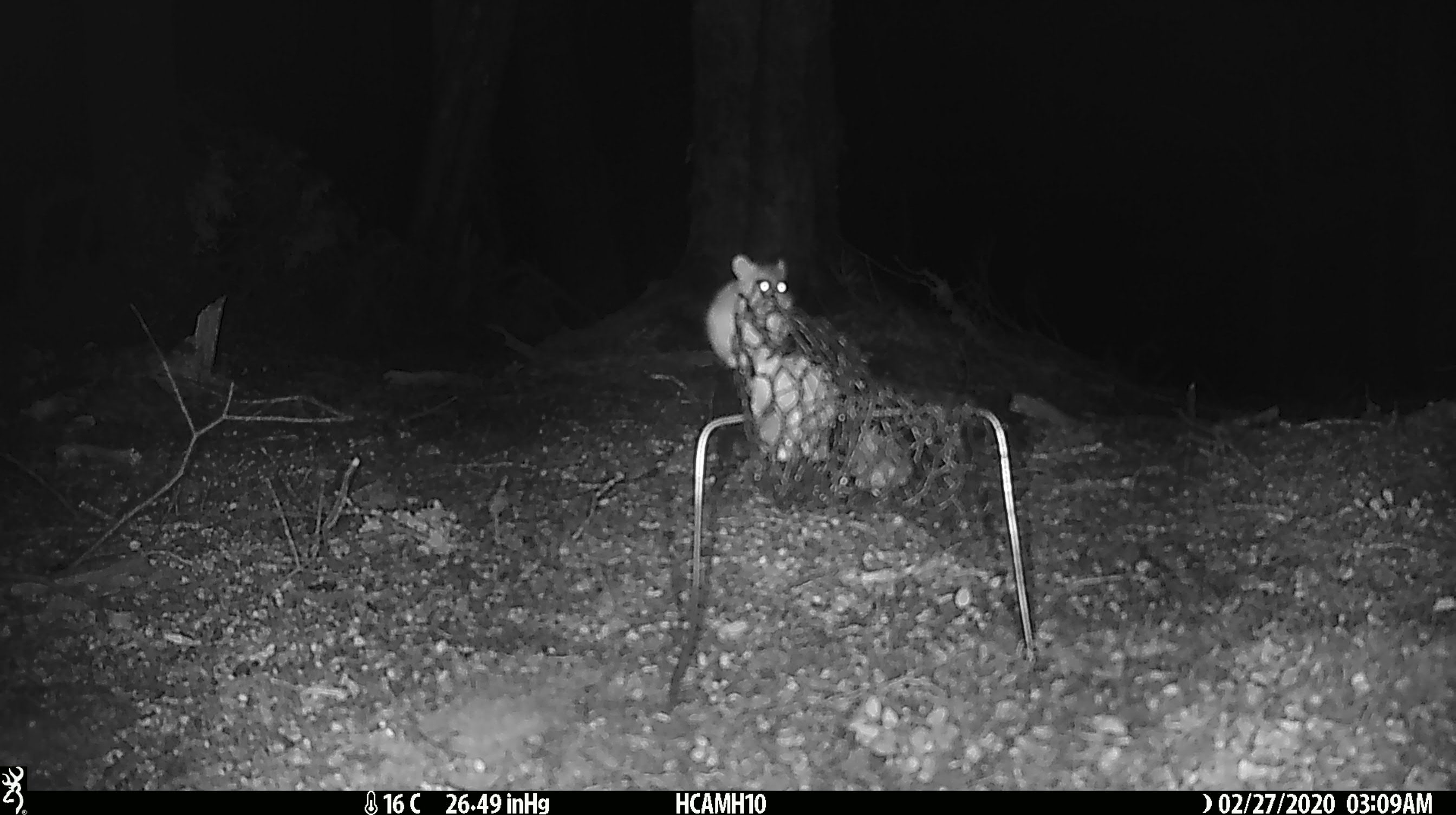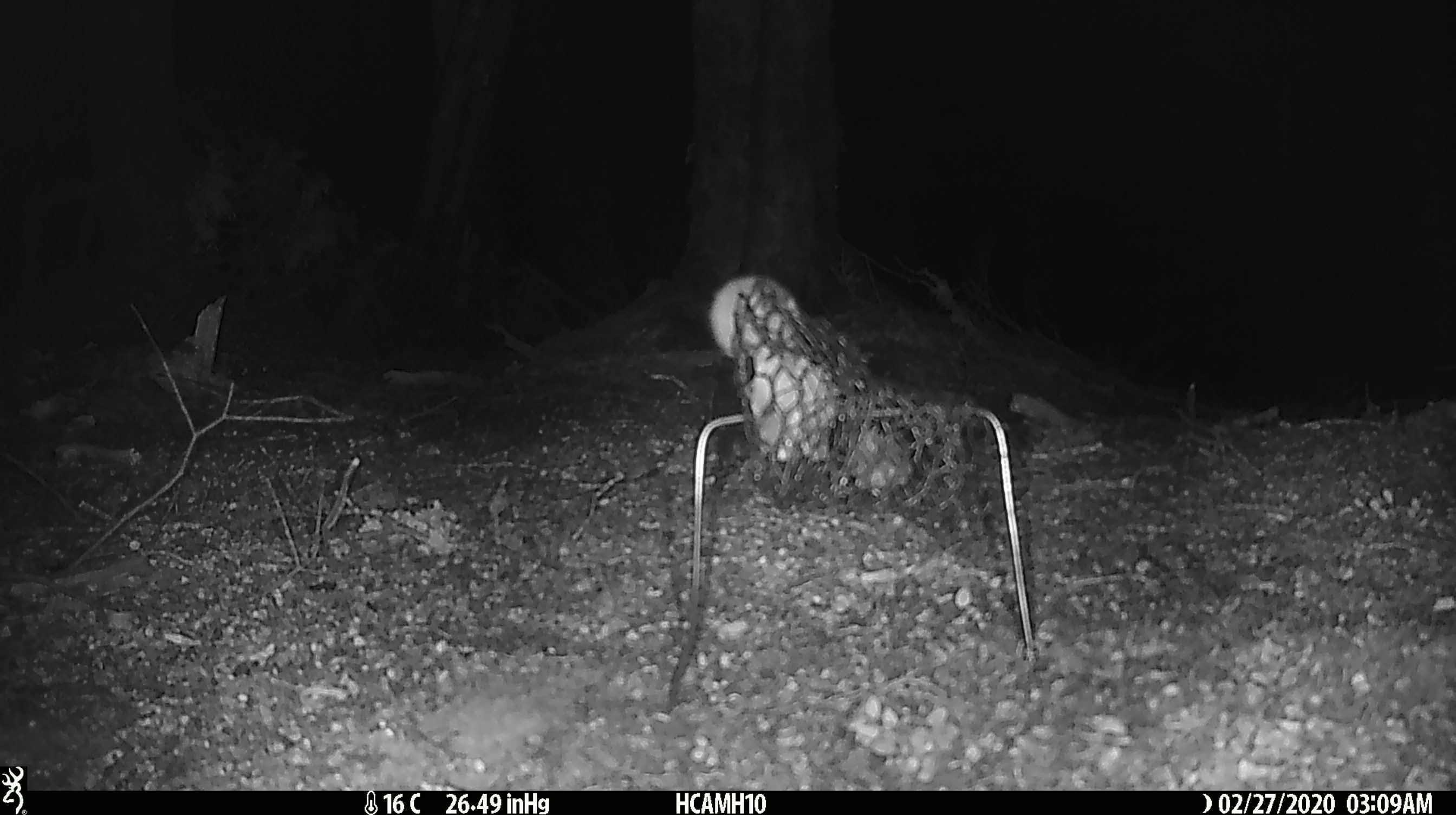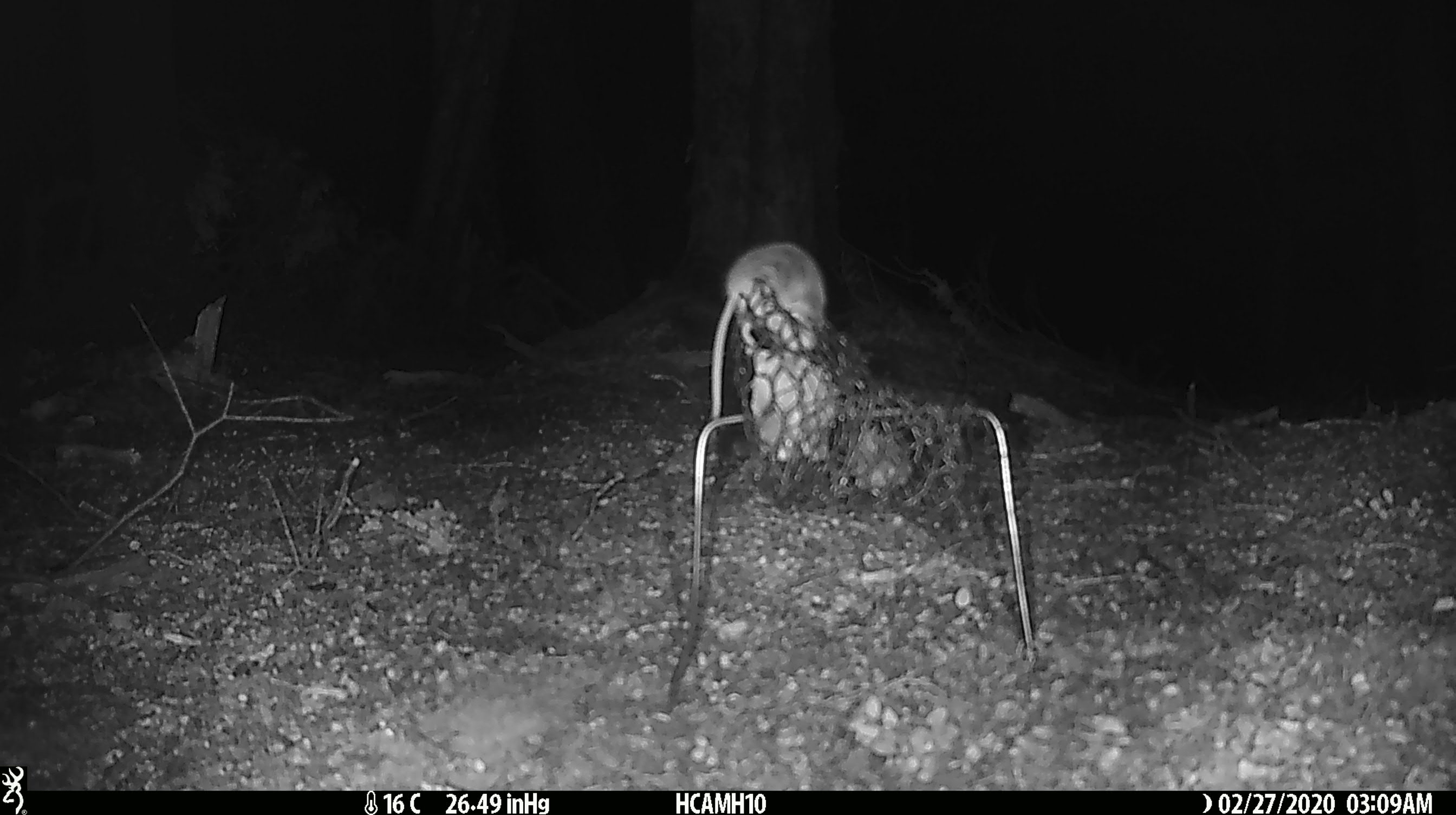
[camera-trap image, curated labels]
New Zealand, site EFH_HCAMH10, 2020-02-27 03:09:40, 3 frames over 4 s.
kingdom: Animalia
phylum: Chordata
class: Mammalia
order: Rodentia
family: Muridae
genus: Mus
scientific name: Mus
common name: mouse